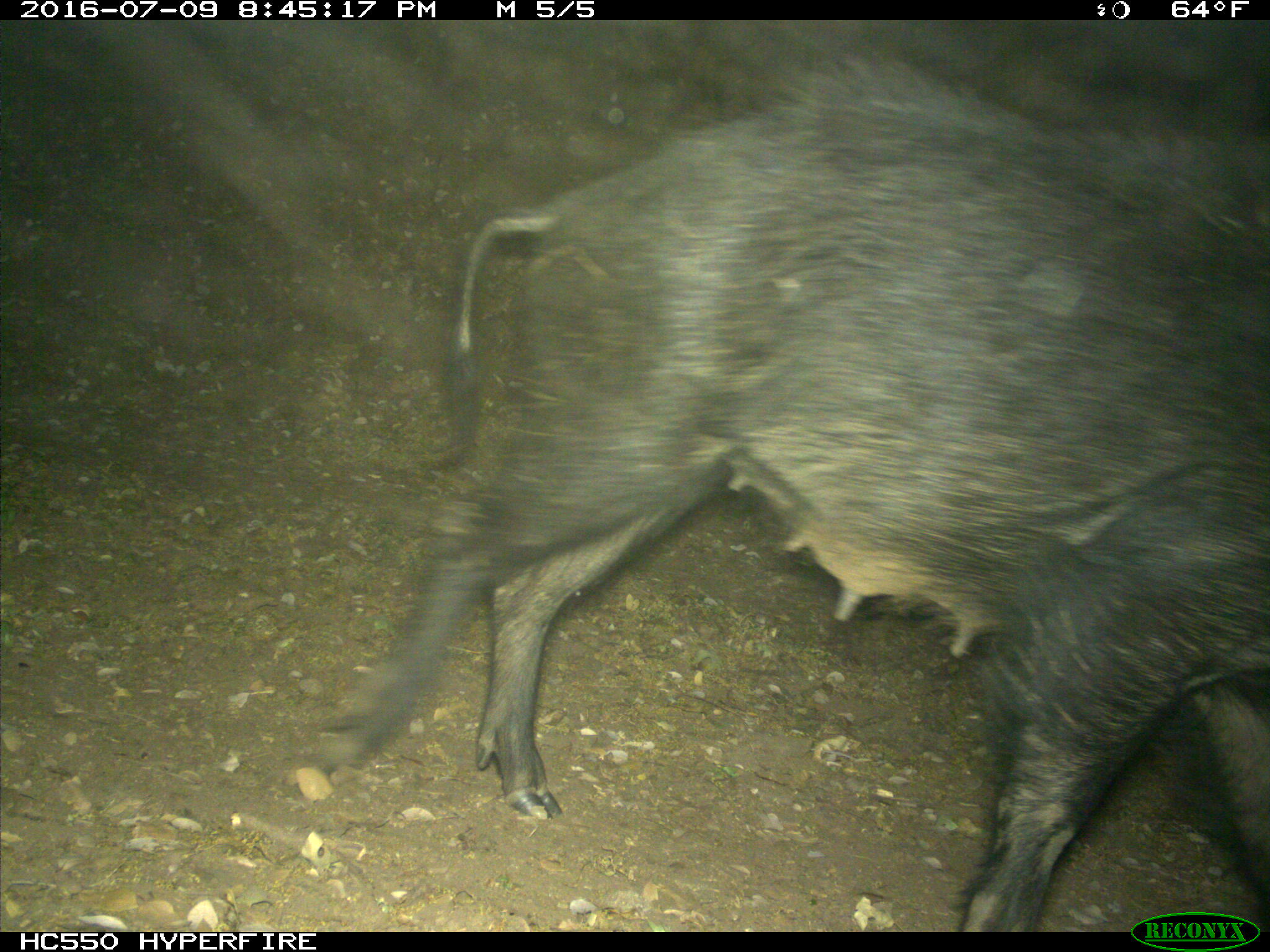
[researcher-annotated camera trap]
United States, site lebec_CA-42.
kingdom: Animalia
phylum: Chordata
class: Mammalia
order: Artiodactyla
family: Suidae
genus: Sus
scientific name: Sus scrofa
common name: wild boar